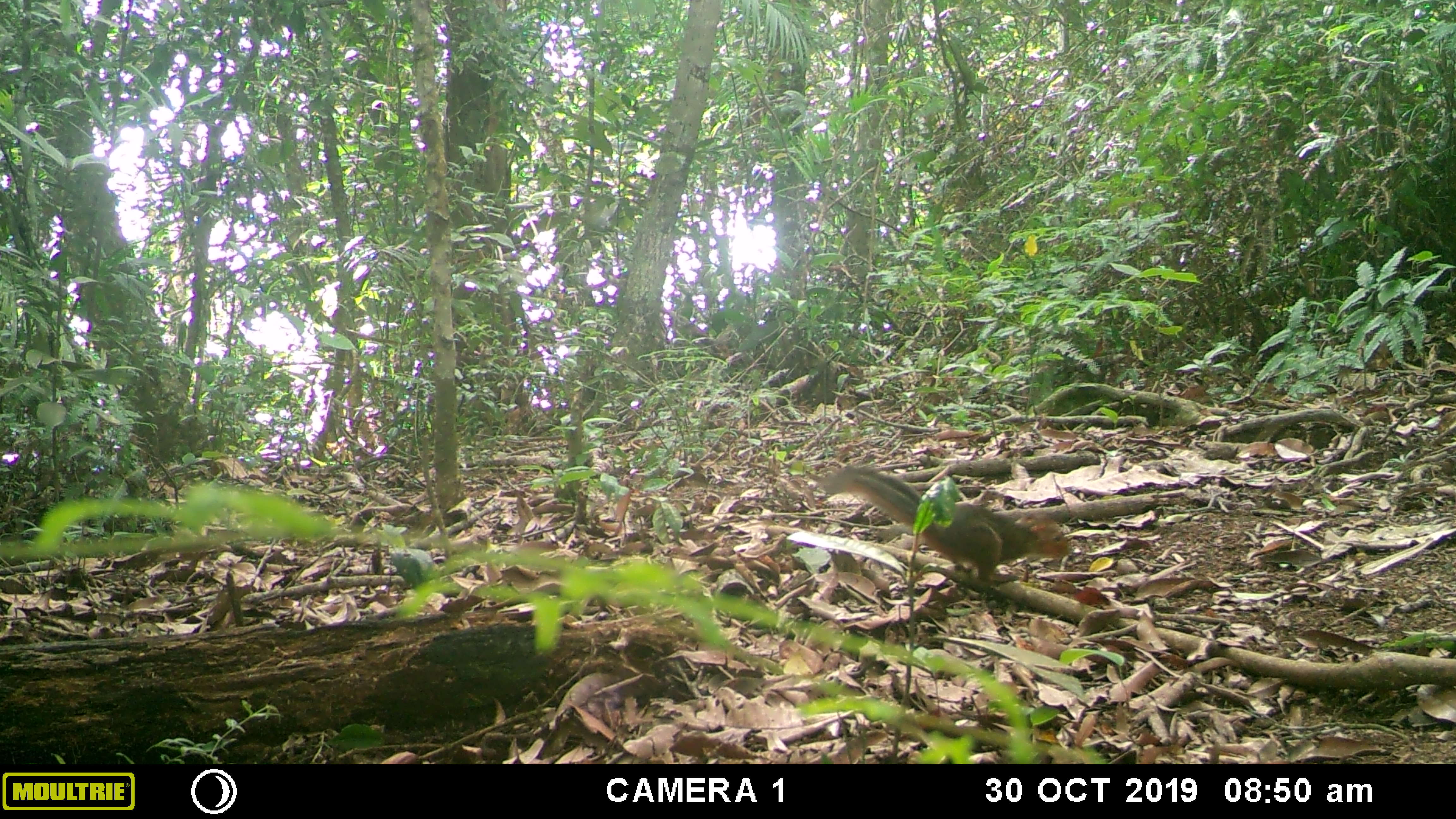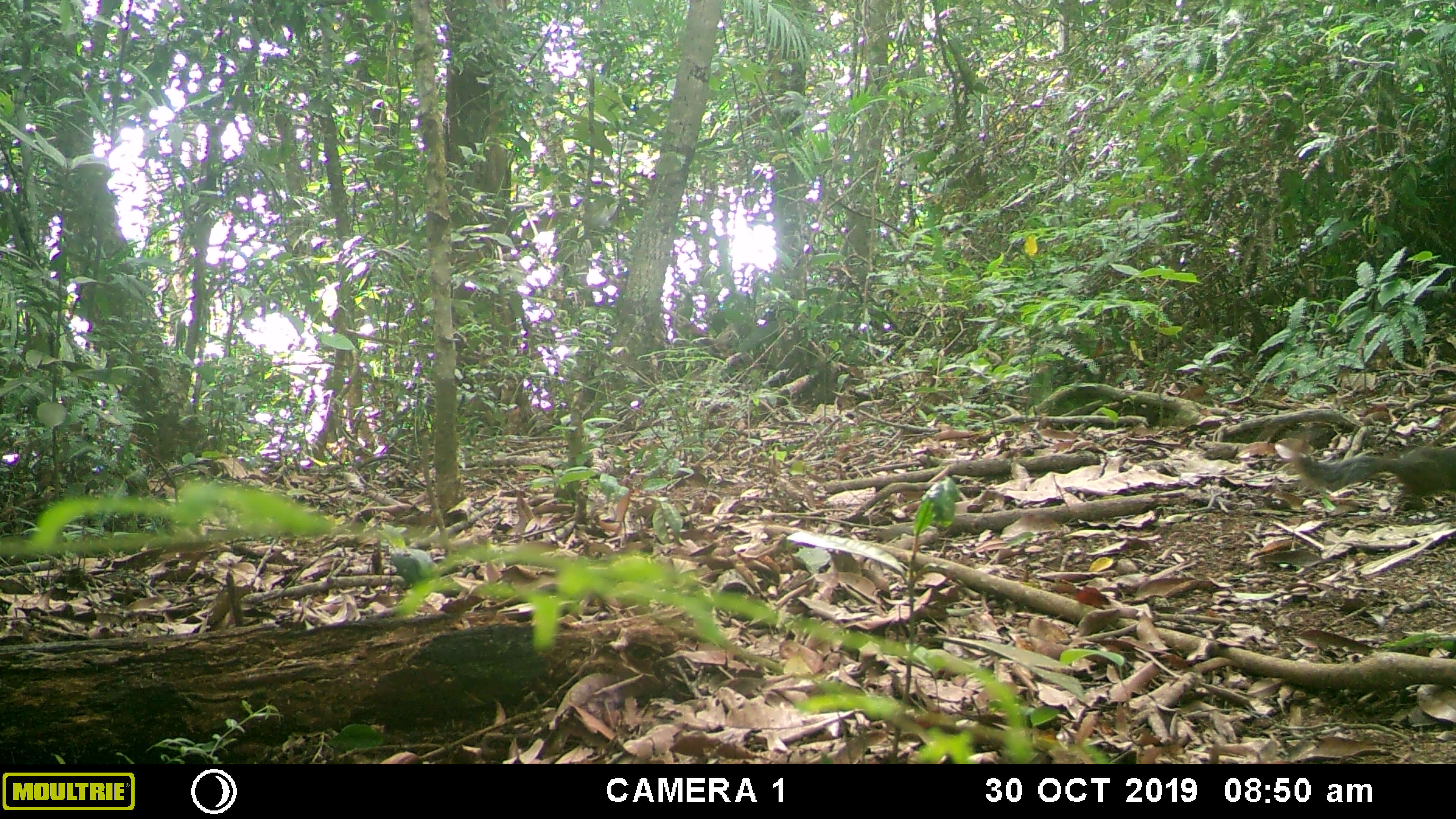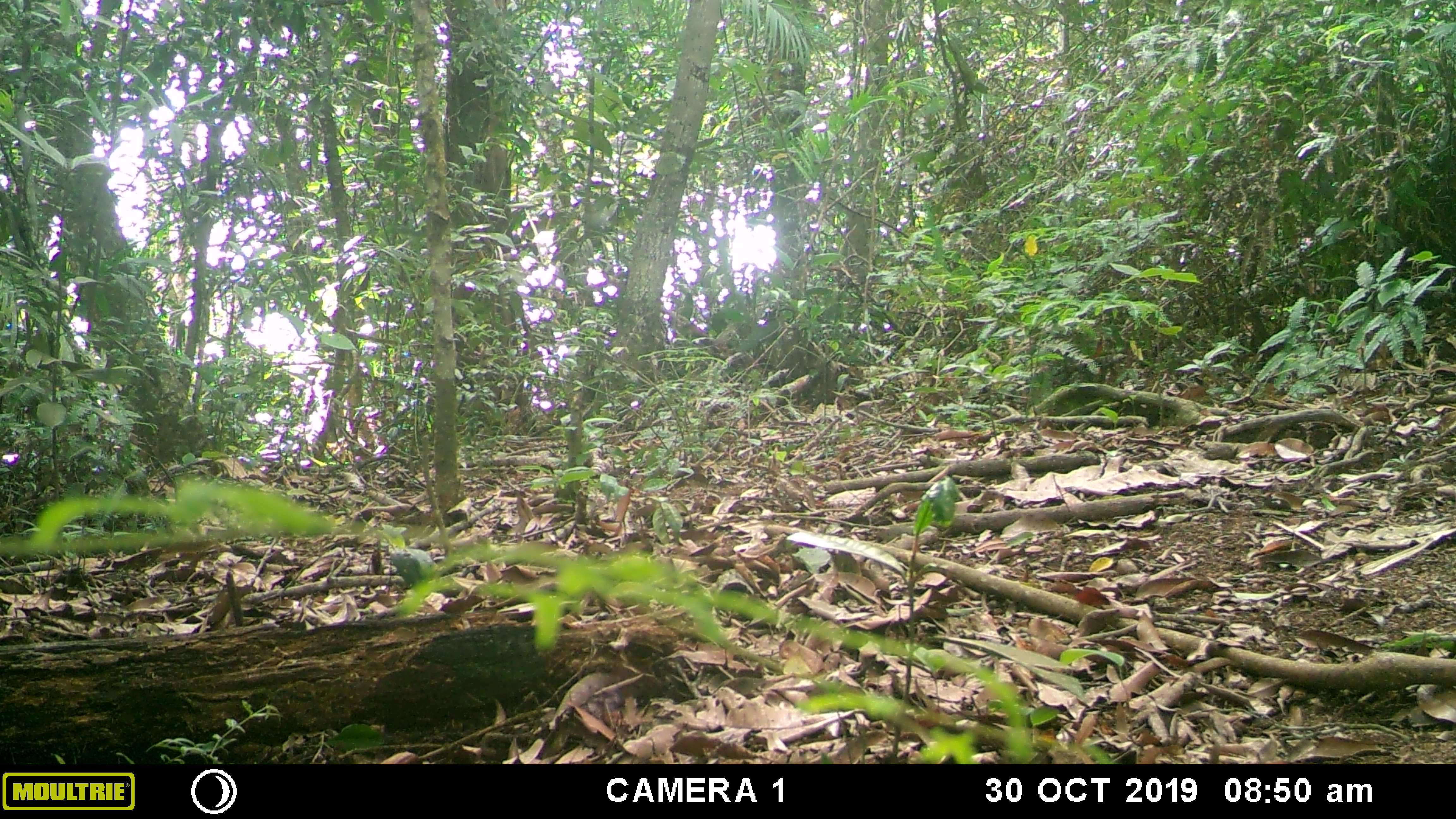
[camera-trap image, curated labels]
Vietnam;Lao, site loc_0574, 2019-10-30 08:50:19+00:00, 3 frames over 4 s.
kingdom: Animalia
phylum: Chordata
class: Mammalia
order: Rodentia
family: Sciuridae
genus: Dremomys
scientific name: Dremomys rufigenis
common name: red-cheeked squirrel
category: red cheeked squirrel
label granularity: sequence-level